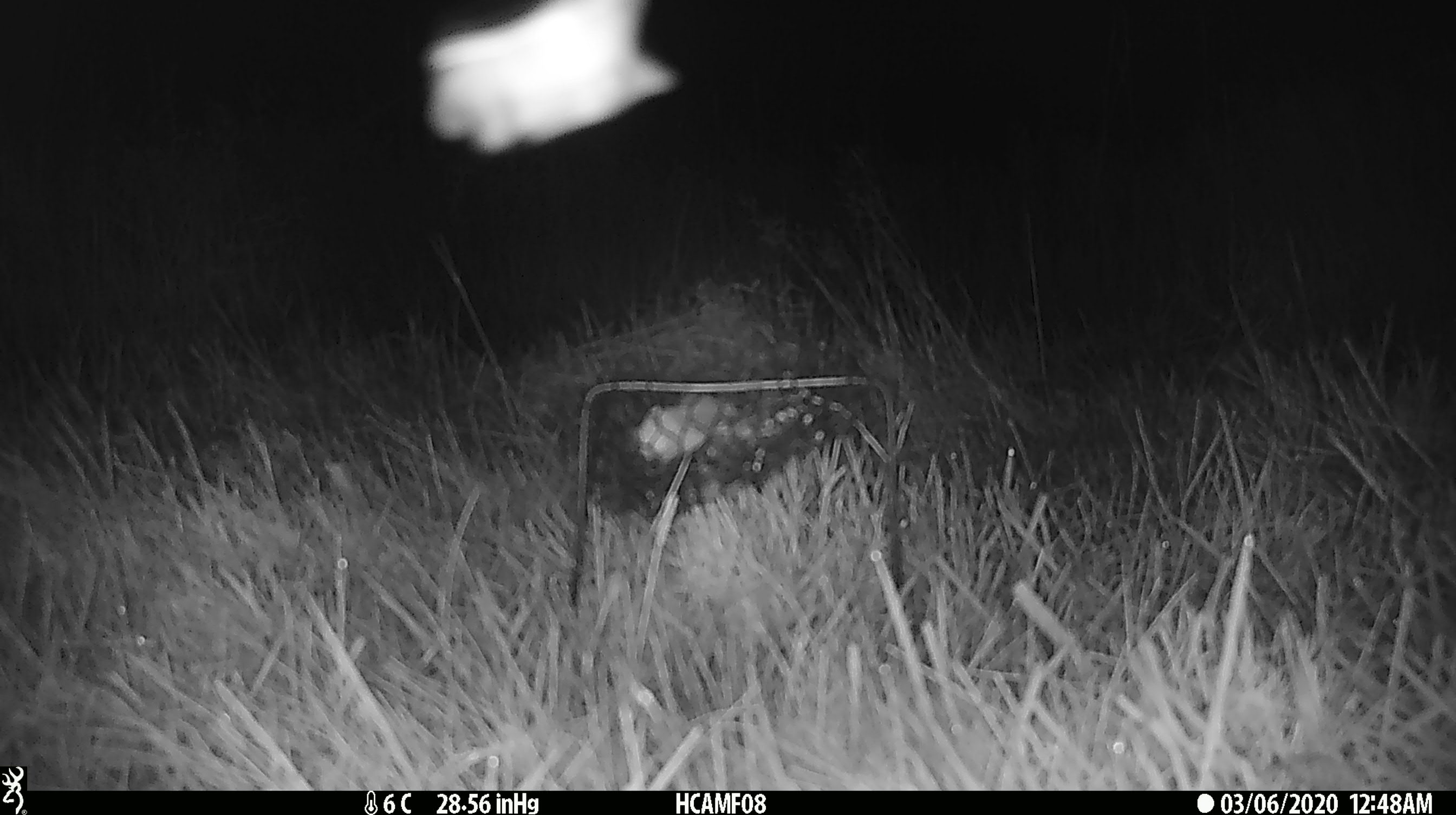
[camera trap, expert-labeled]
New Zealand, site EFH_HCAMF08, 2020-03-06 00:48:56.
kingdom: Animalia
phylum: Arthropoda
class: Insecta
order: Lepidoptera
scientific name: Lepidoptera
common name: moth